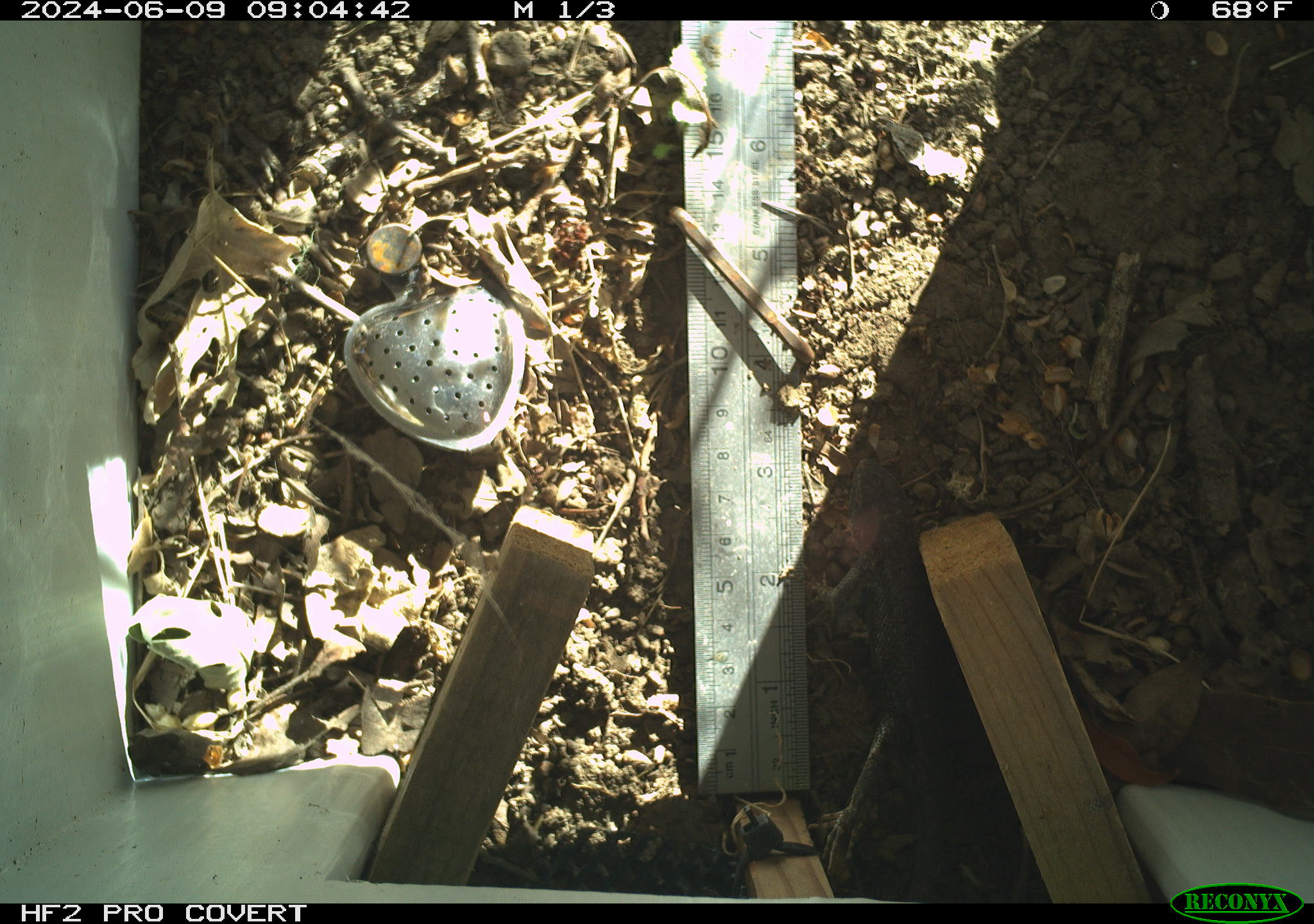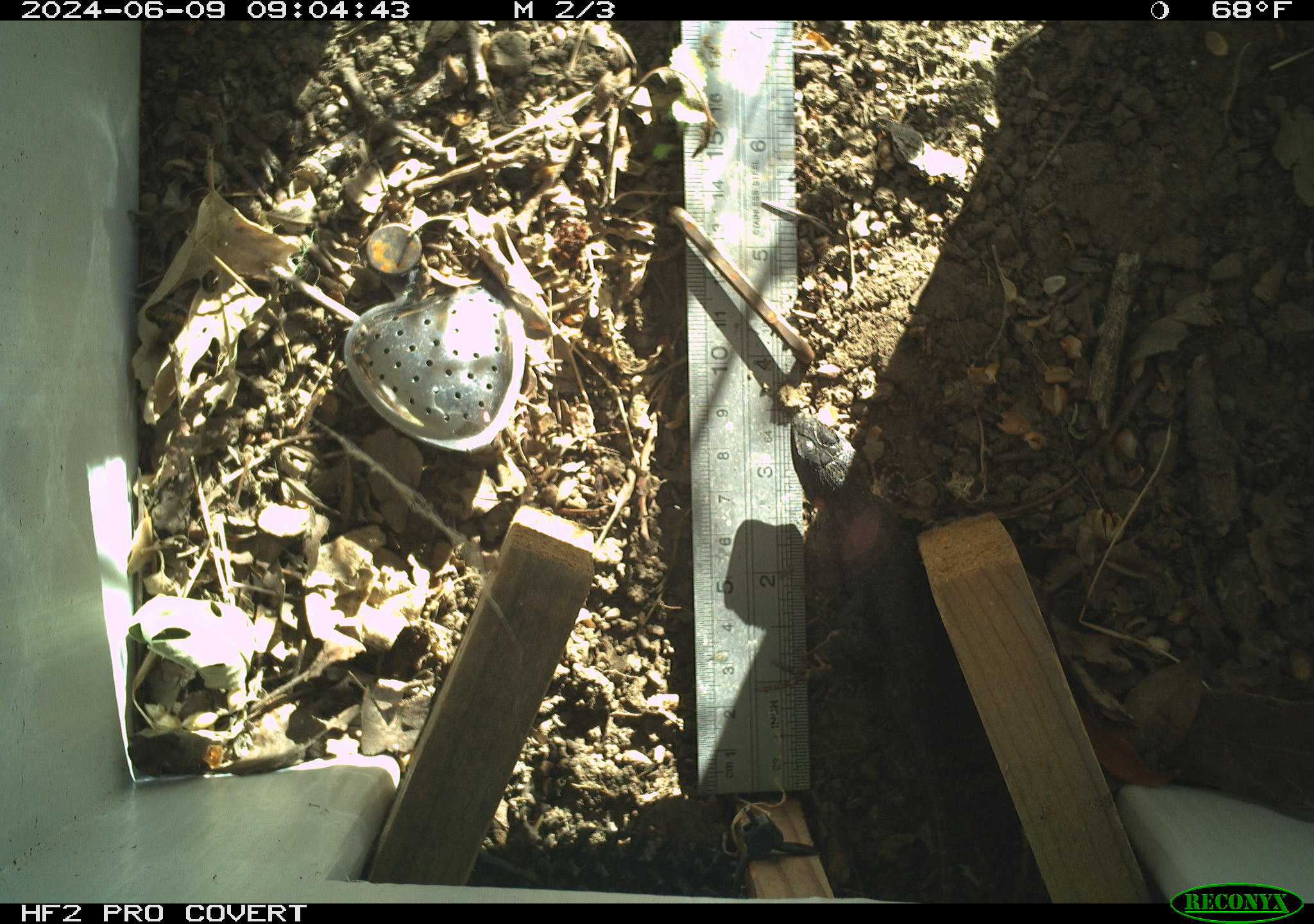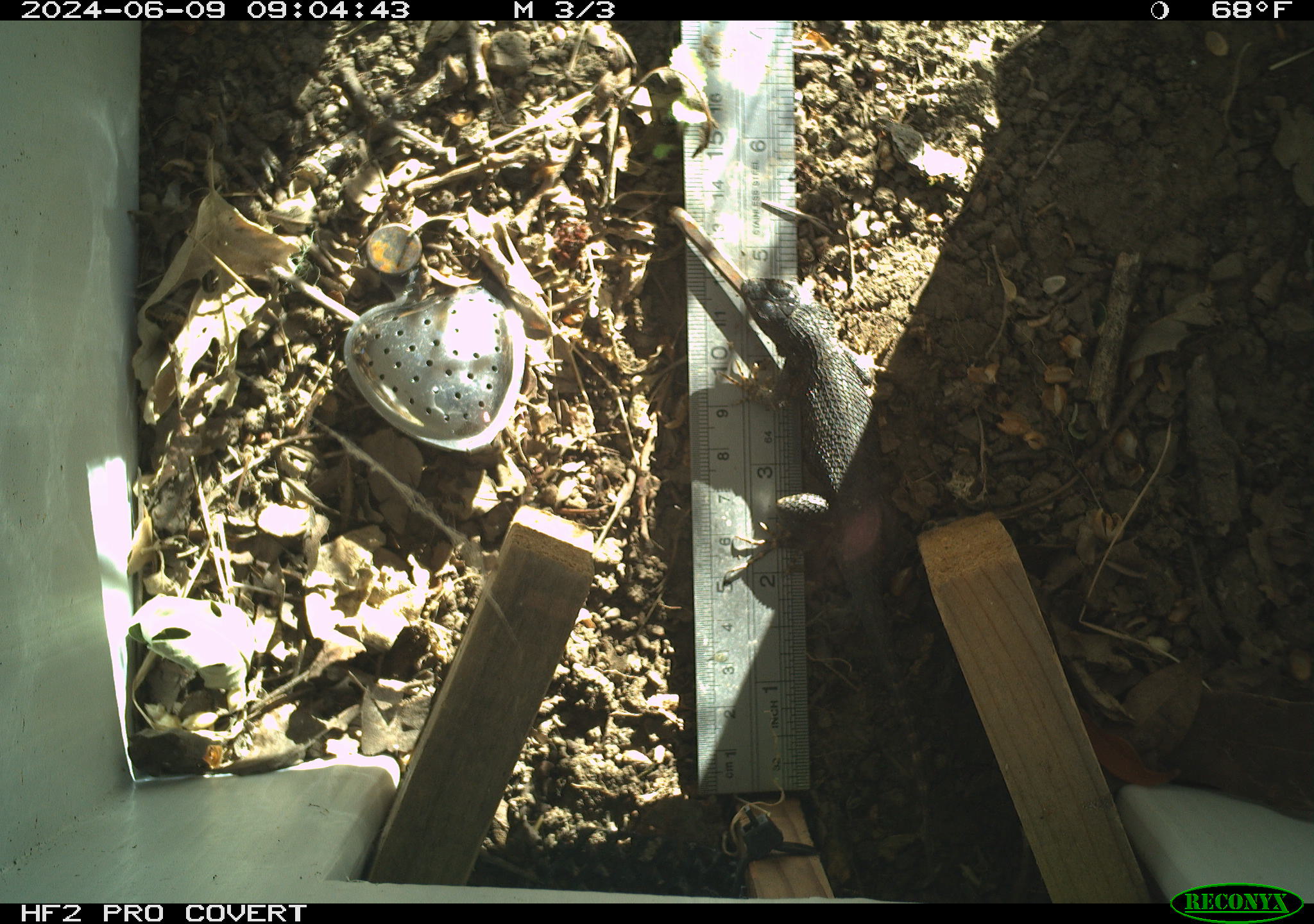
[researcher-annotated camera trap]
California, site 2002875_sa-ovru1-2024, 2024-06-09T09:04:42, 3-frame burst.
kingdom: Animalia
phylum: Chordata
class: Reptilia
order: Squamata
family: Phrynosomatidae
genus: Sceloporus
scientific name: Sceloporus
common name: spiny lizards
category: sceloporus species